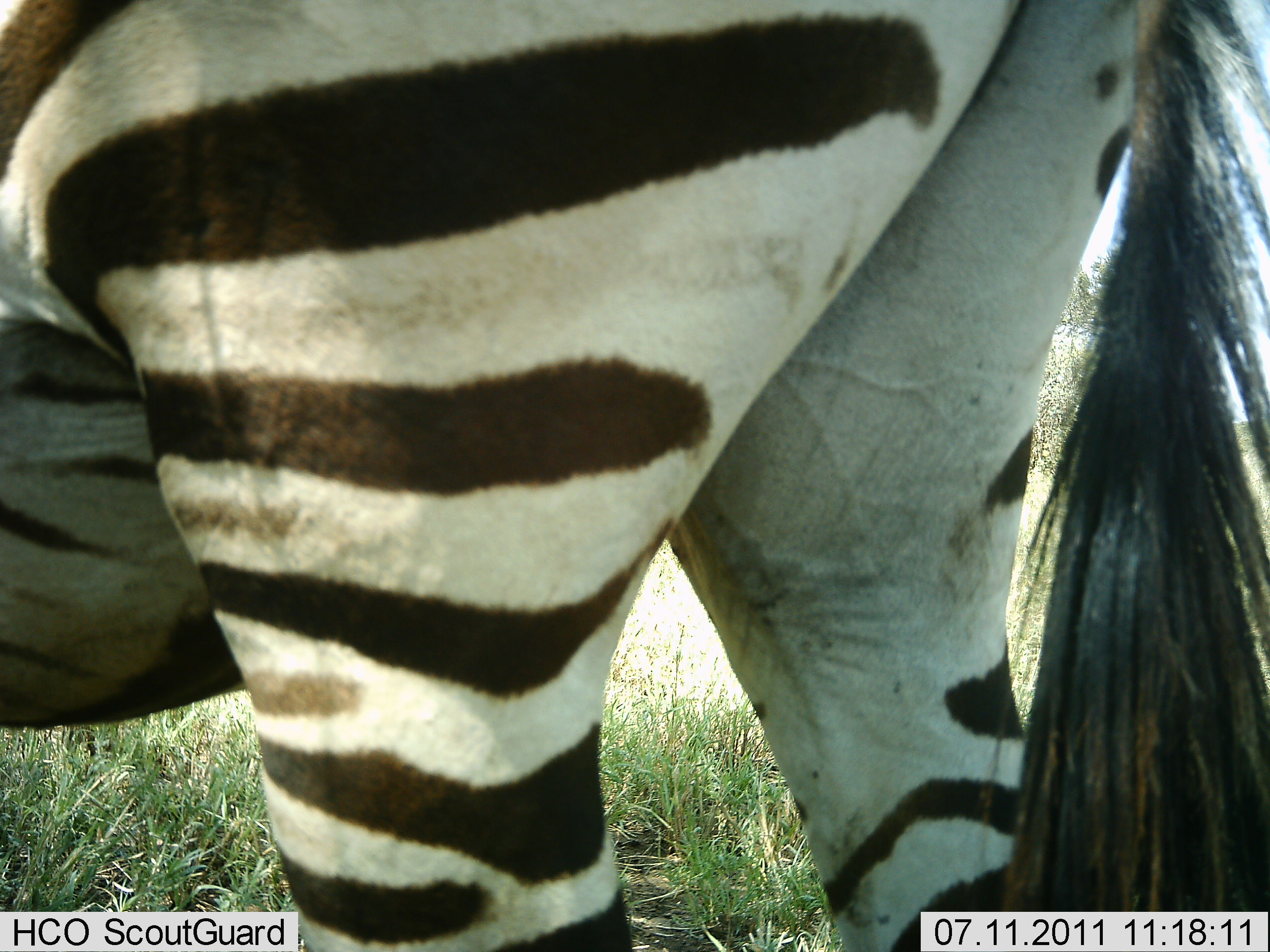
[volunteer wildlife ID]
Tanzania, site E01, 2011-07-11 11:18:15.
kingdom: Animalia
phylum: Chordata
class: Mammalia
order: Perissodactyla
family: Equidae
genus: Equus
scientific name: Equus quagga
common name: plains zebra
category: zebra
Zebra (plains zebra) (Equus quagga), count 1. Behavior (volunteer vote fractions): standing 92%, resting 0%, moving 8%, interacting 0%. Young present (vote fraction): 0%. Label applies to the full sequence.